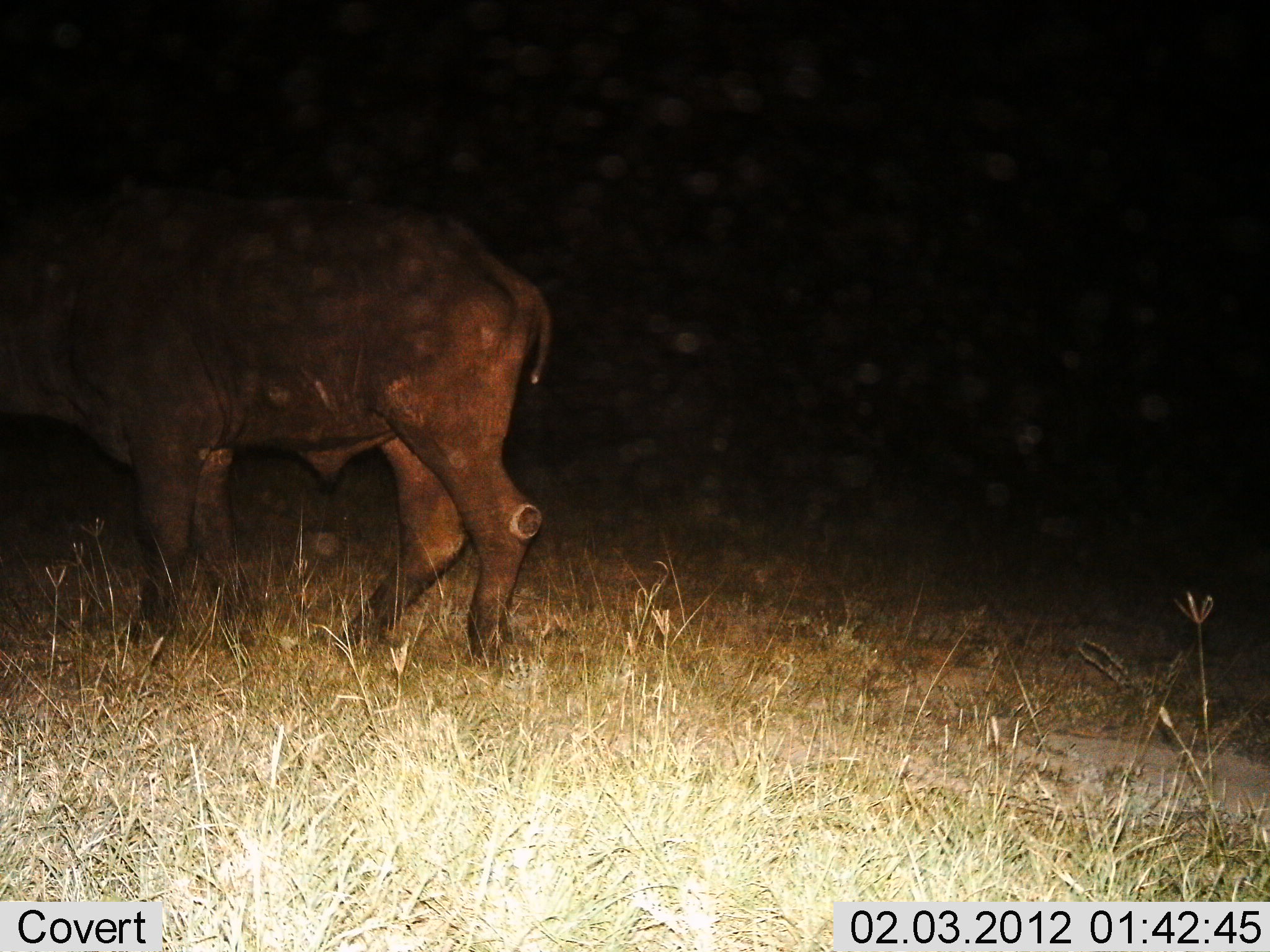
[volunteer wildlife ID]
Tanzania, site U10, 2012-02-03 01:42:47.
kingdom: Animalia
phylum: Chordata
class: Mammalia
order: Artiodactyla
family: Bovidae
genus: Syncerus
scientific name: Syncerus caffer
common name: cape buffalo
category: buffalo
Buffalo (cape buffalo) (Syncerus caffer), count 1. Behavior (volunteer vote fractions): standing 67%, resting 0%, moving 33%, interacting 0%. Young present (vote fraction): 0%. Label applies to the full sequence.